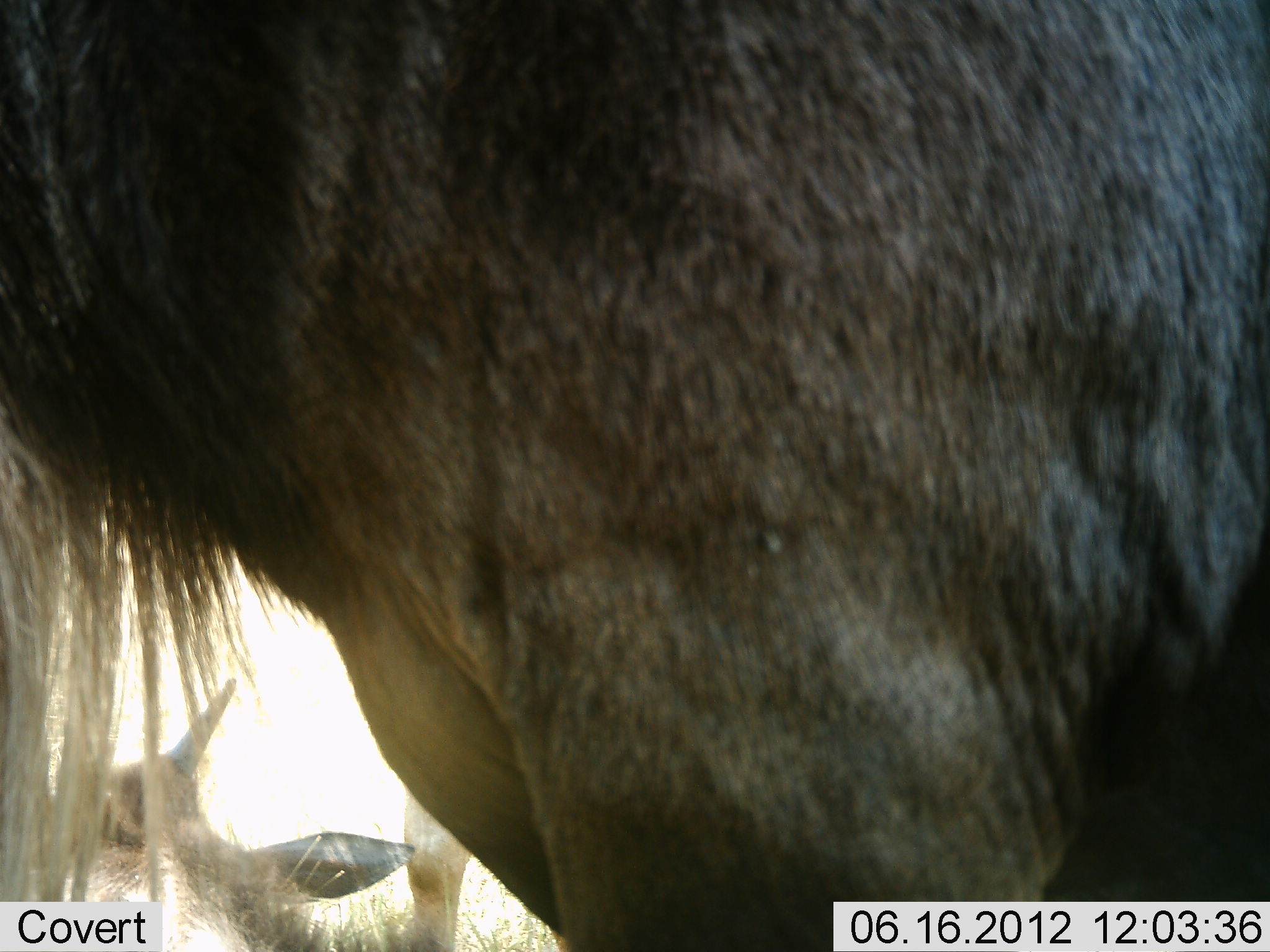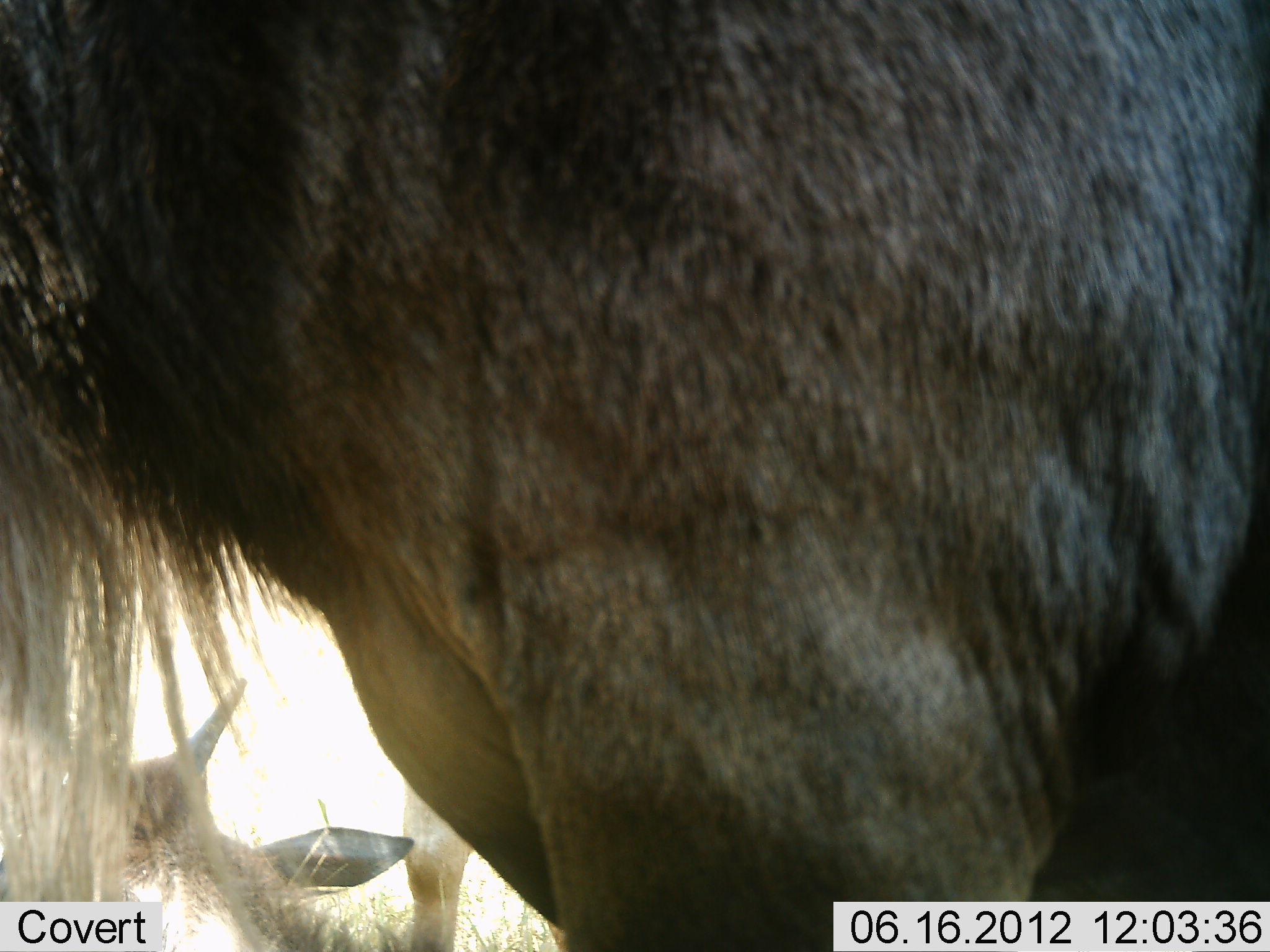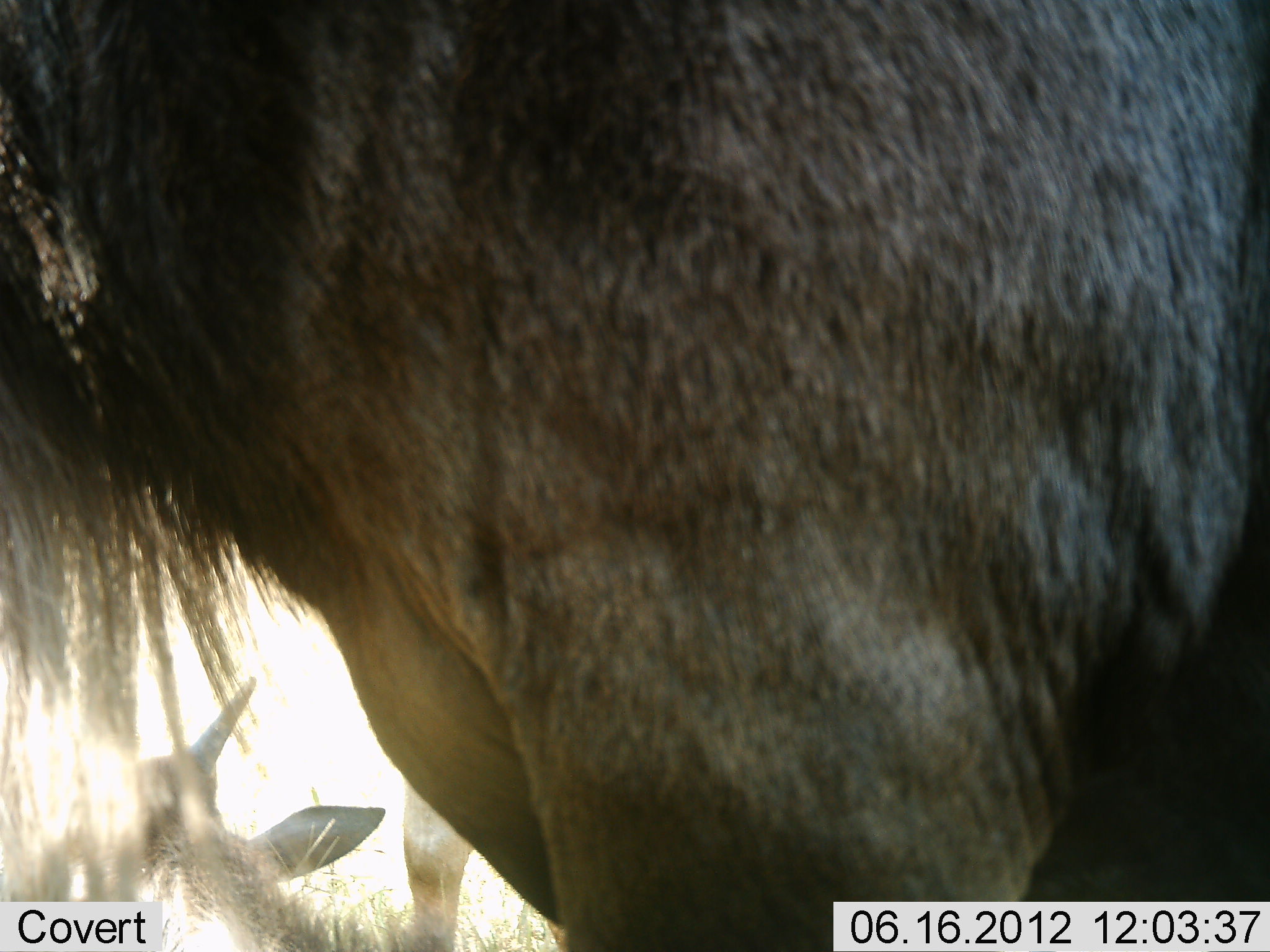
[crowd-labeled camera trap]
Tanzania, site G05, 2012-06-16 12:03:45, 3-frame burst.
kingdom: Animalia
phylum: Chordata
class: Mammalia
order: Artiodactyla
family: Bovidae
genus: Connochaetes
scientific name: Connochaetes taurinus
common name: blue wildebeest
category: wildebeest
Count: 2.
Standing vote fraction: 80%.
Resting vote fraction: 60%.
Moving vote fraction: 10%.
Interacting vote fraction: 0%.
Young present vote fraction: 40%.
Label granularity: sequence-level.